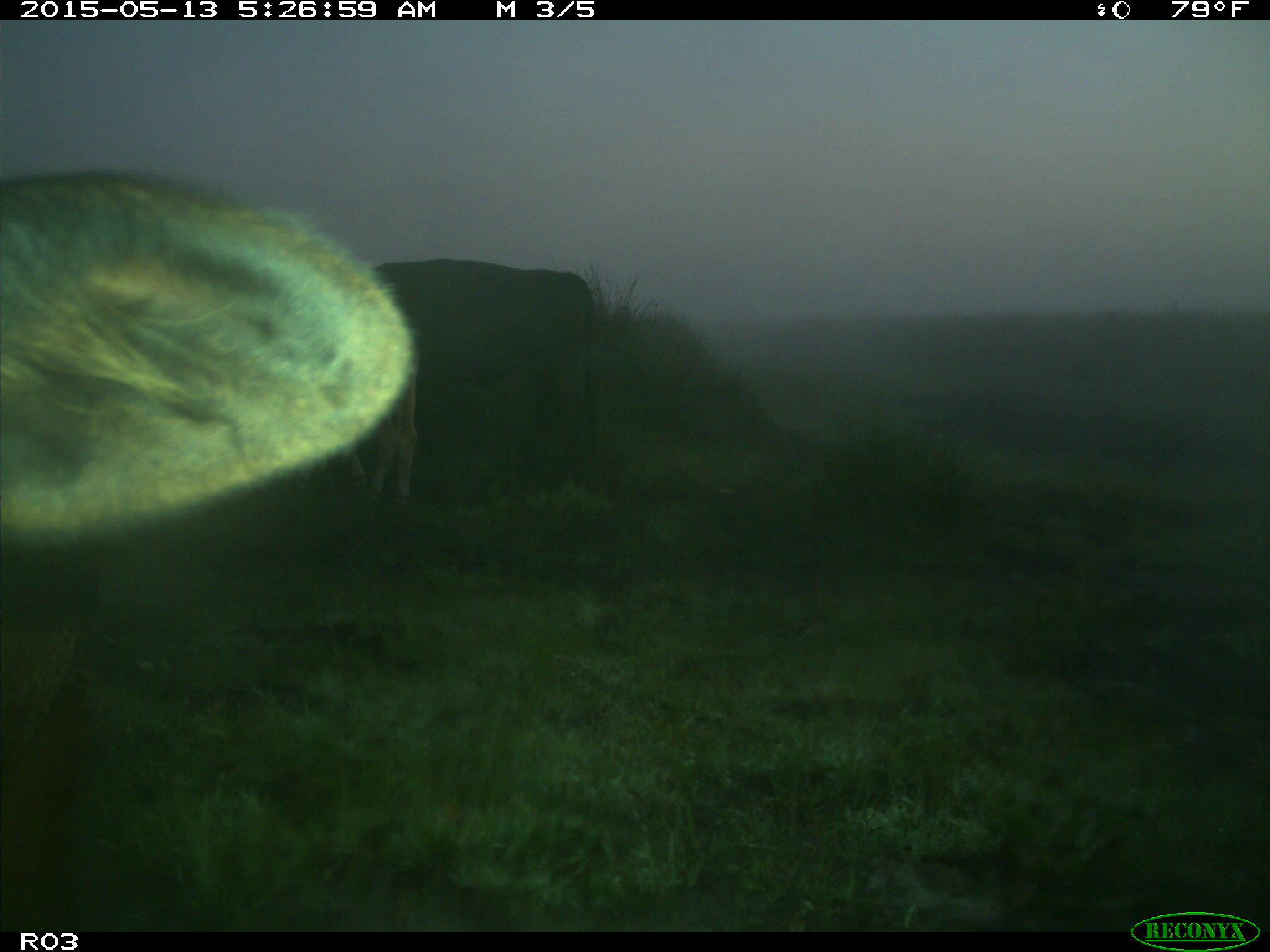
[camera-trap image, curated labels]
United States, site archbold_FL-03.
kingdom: Animalia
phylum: Chordata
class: Mammalia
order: Artiodactyla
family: Bovidae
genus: Bos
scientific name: Bos taurus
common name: domestic cow